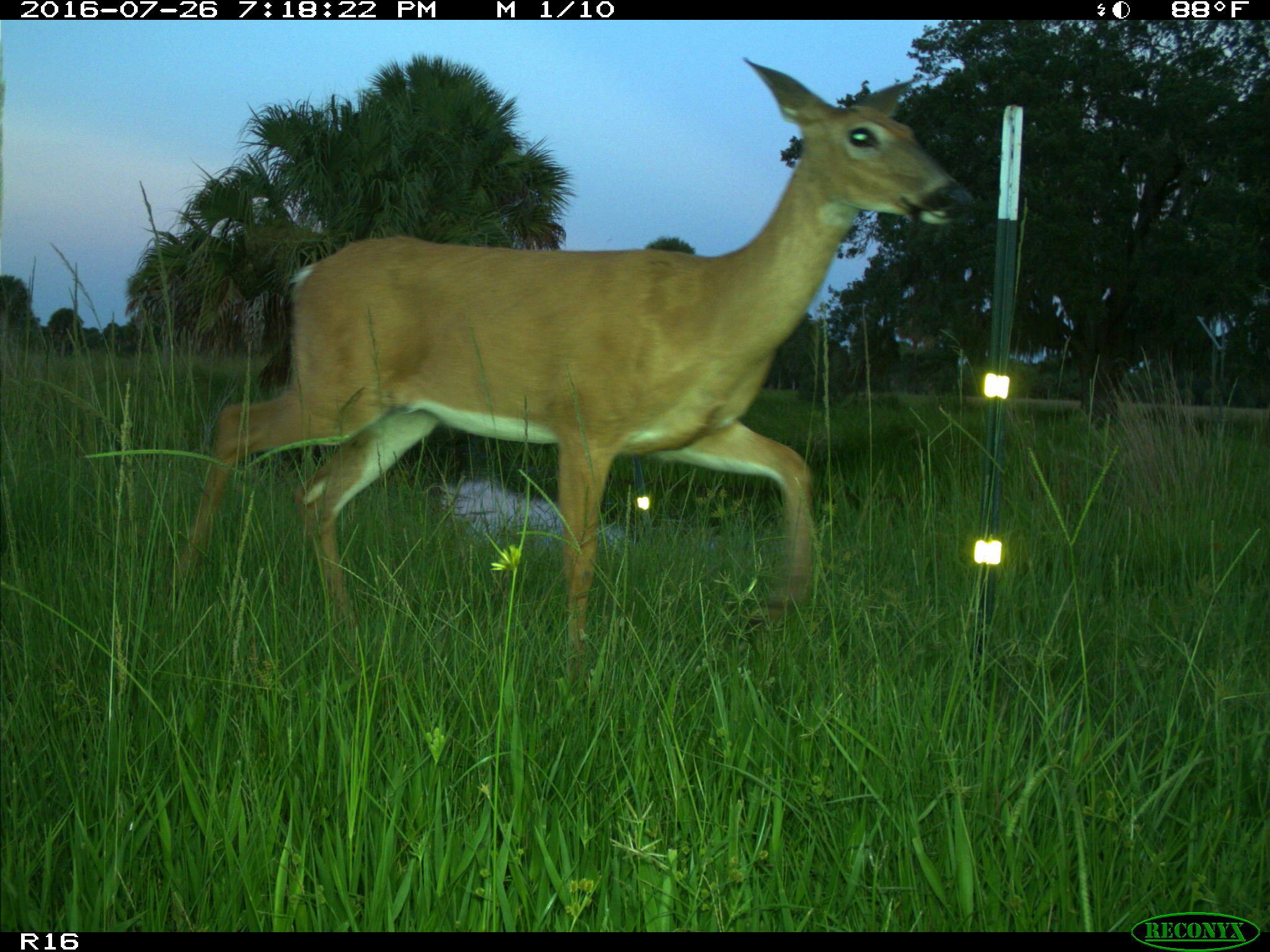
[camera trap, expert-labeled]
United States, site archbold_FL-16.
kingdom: Animalia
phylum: Chordata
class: Mammalia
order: Artiodactyla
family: Cervidae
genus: Odocoileus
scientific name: Odocoileus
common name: deer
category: unidentified deer